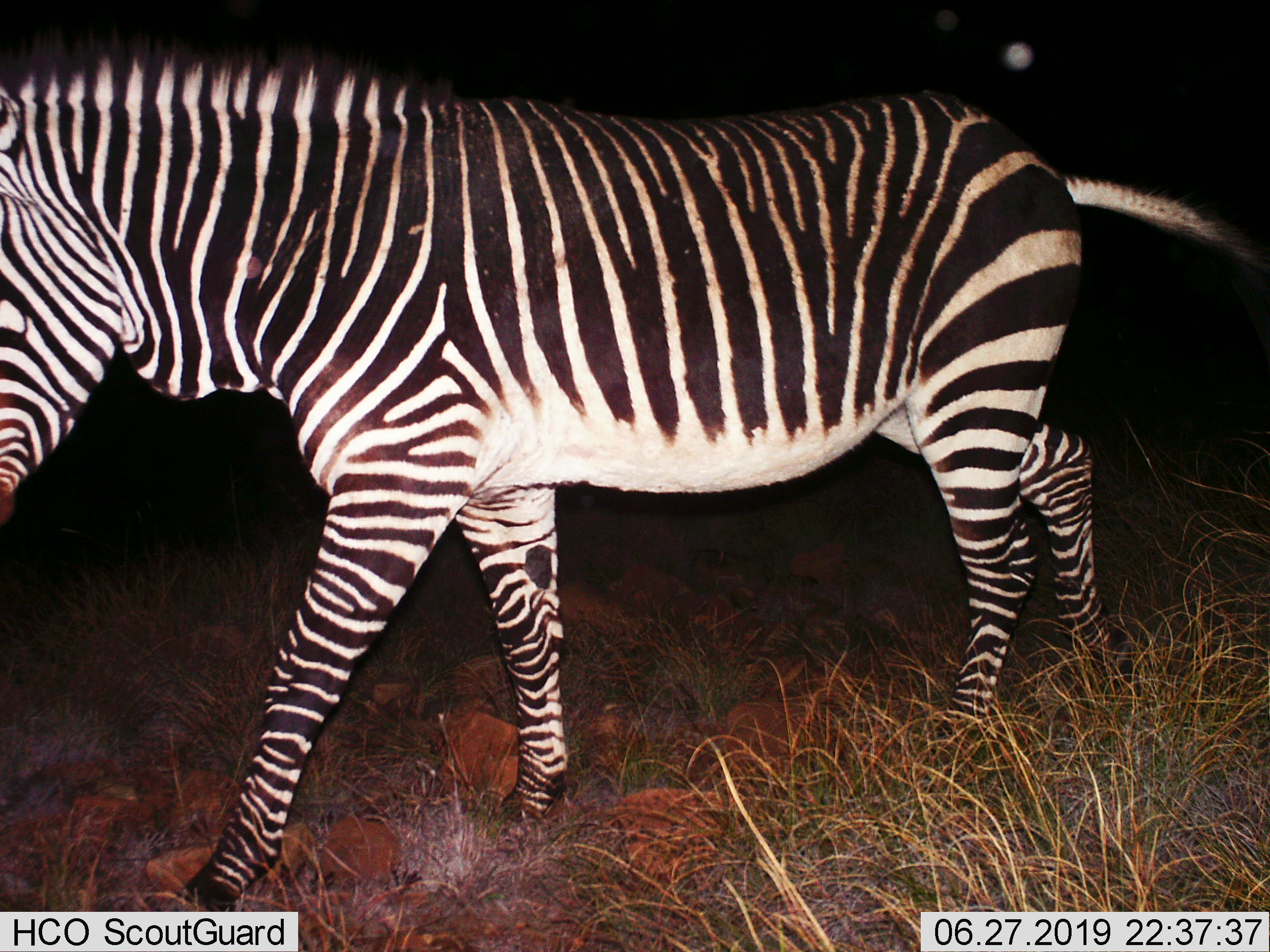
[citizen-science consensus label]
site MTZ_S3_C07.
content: unidentified animal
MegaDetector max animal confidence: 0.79